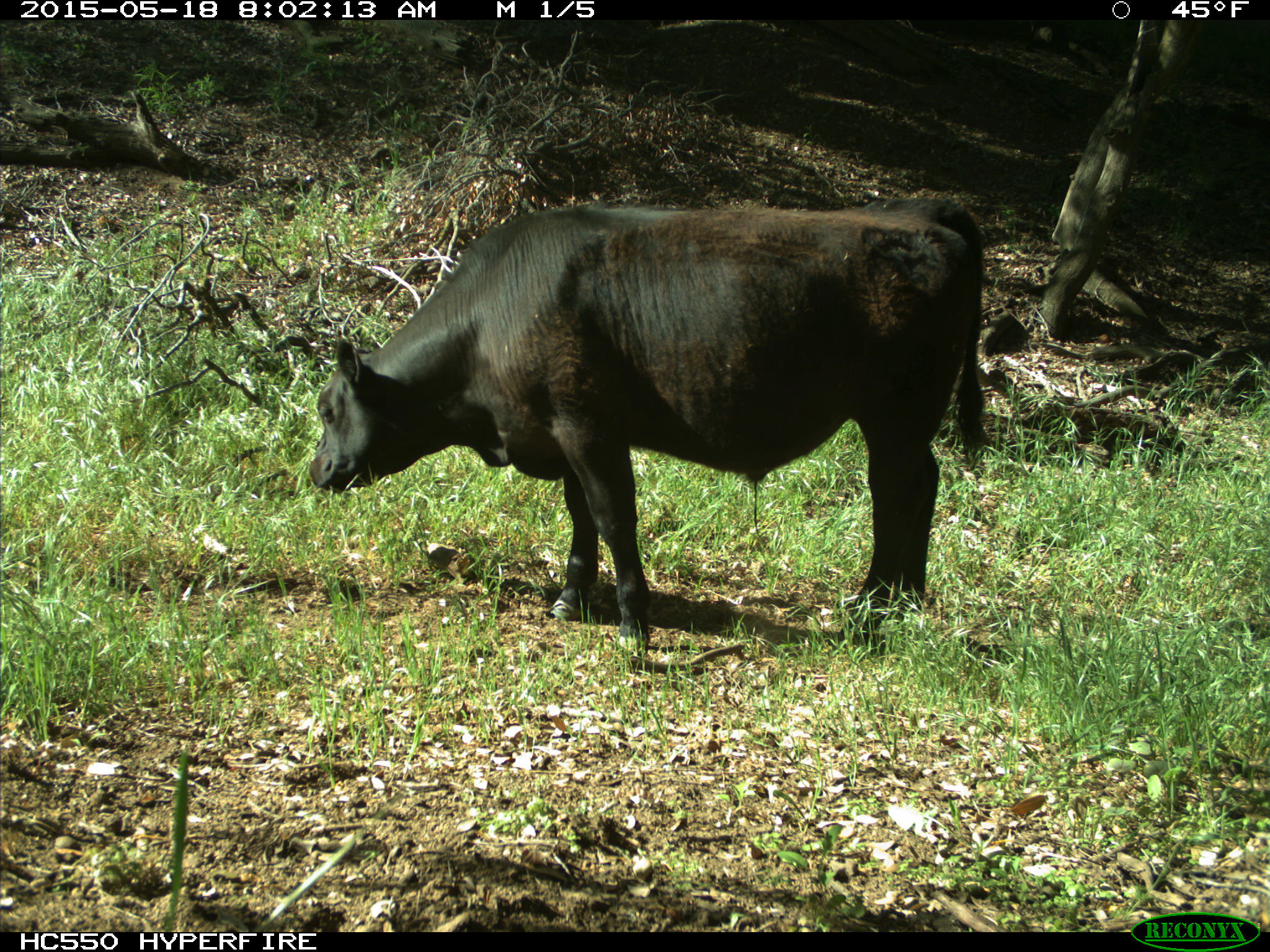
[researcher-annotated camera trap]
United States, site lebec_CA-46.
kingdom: Animalia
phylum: Chordata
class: Mammalia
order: Artiodactyla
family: Bovidae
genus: Bos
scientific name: Bos taurus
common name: domestic cow